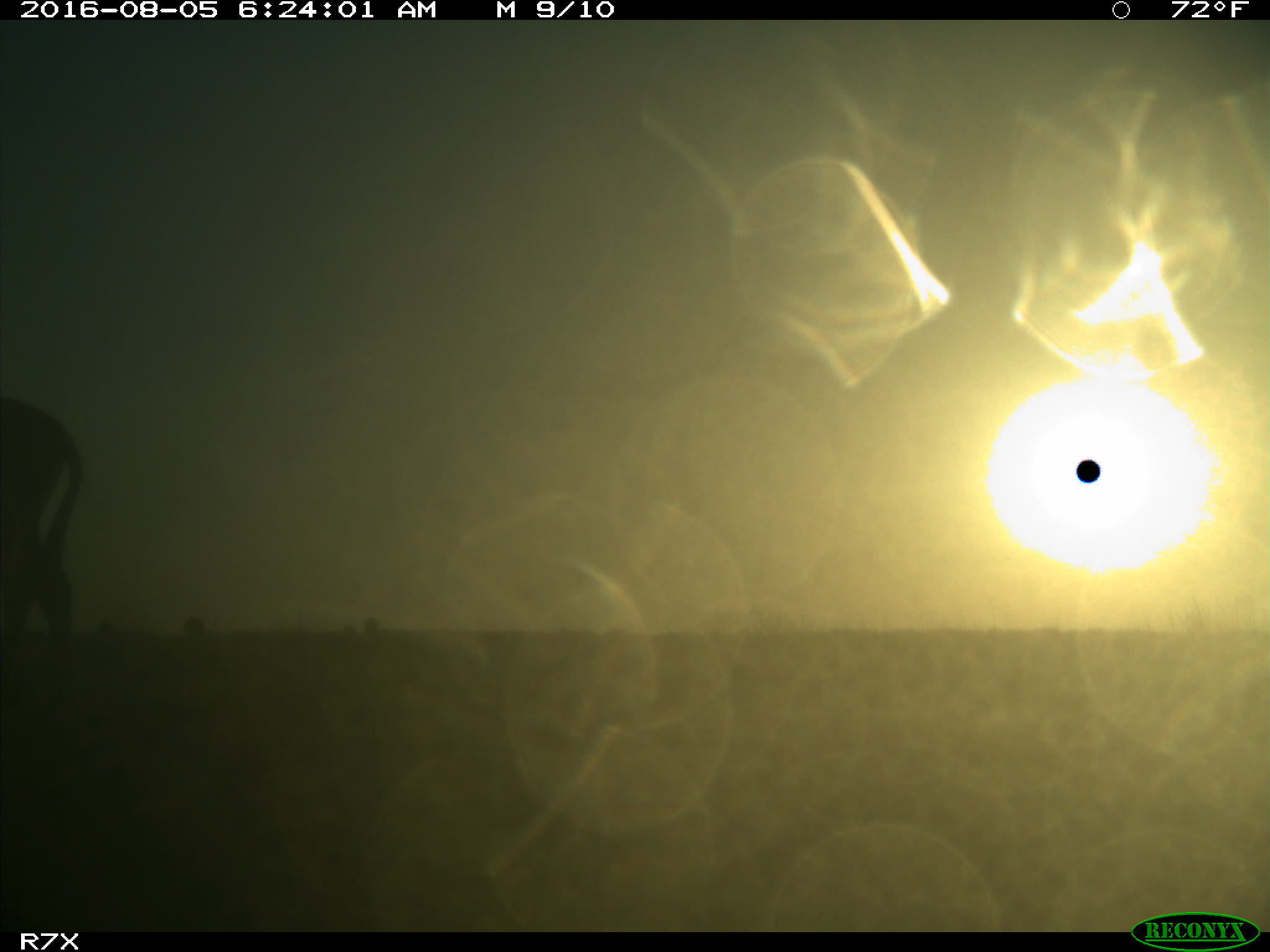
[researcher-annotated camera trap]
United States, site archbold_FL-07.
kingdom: Animalia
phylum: Chordata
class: Mammalia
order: Perissodactyla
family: Equidae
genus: Equus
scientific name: Equus africanus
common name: african wild ass